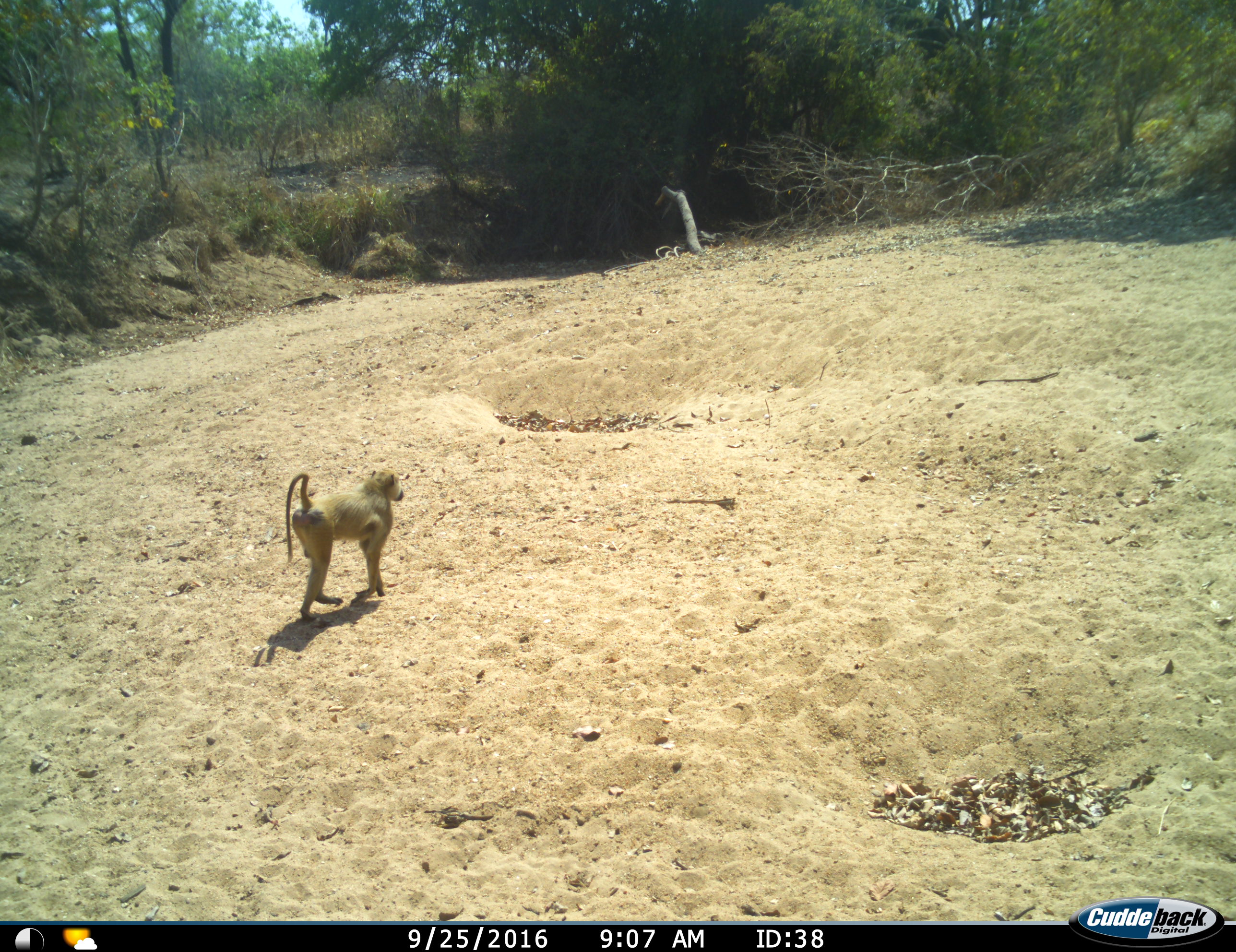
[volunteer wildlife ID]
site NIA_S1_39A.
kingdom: Animalia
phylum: Chordata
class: Mammalia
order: Primates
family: Cercopithecidae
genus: Papio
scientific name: Papio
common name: baboon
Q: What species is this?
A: Baboon (Papio).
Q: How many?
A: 1.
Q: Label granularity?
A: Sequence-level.